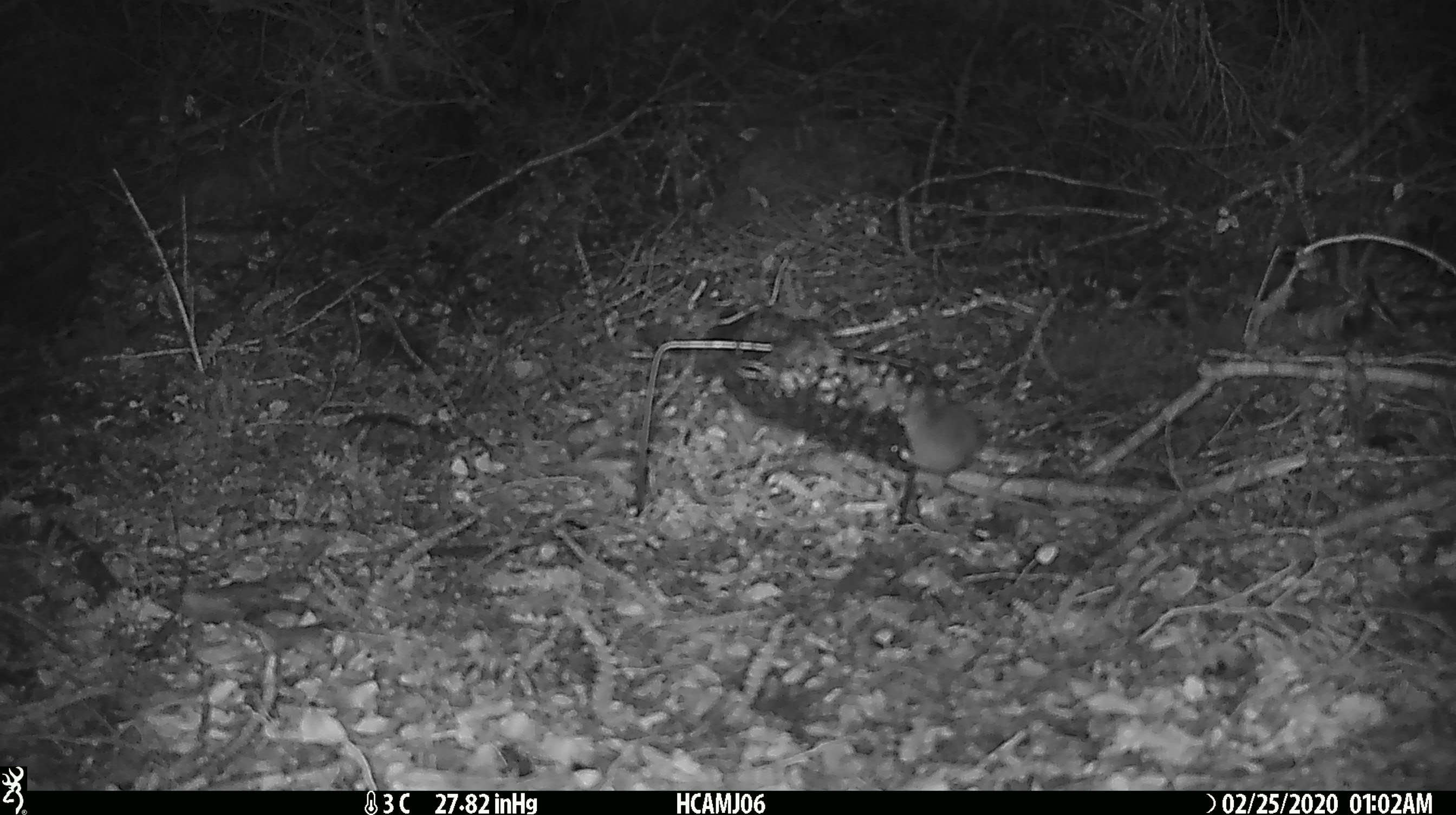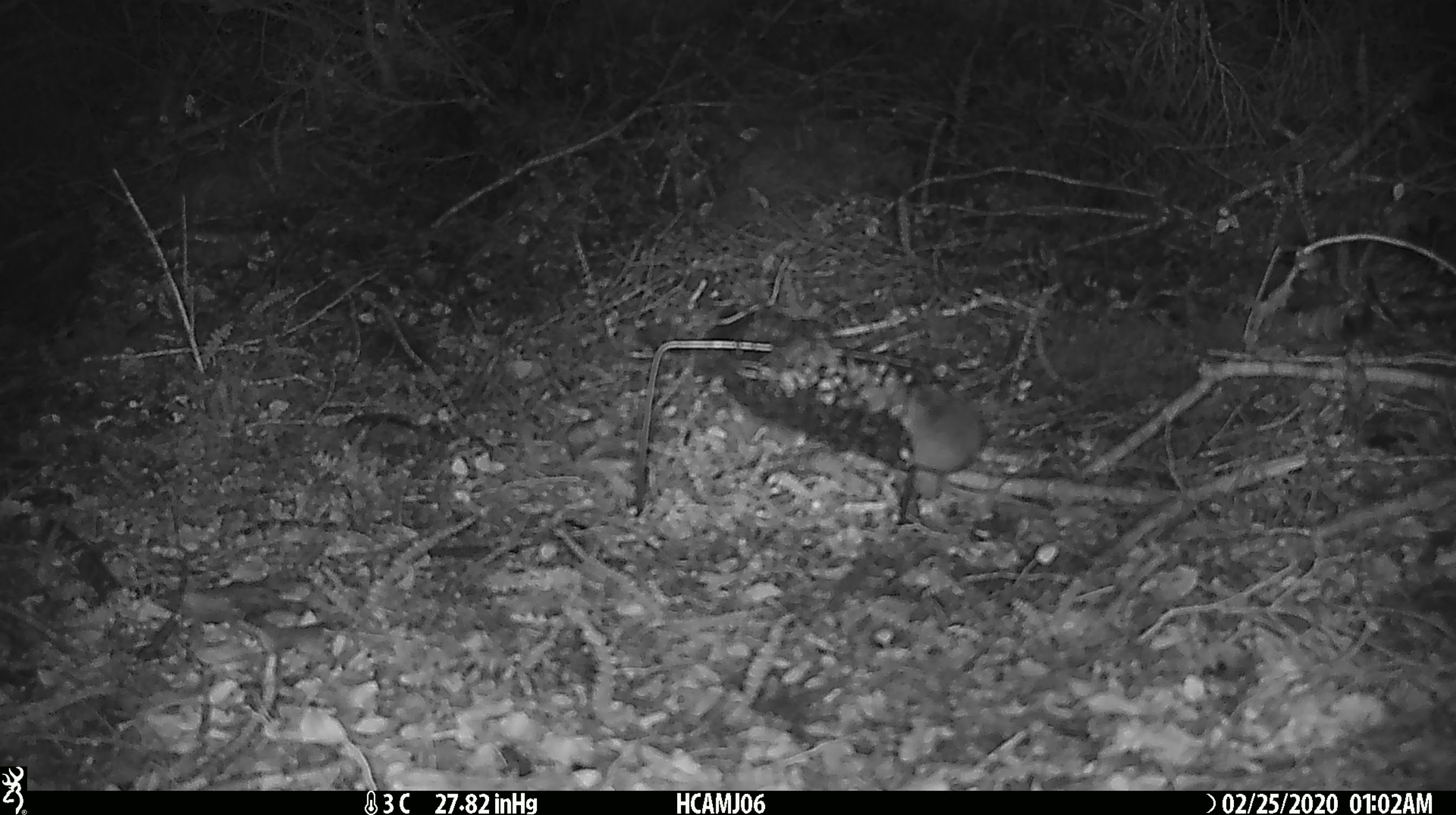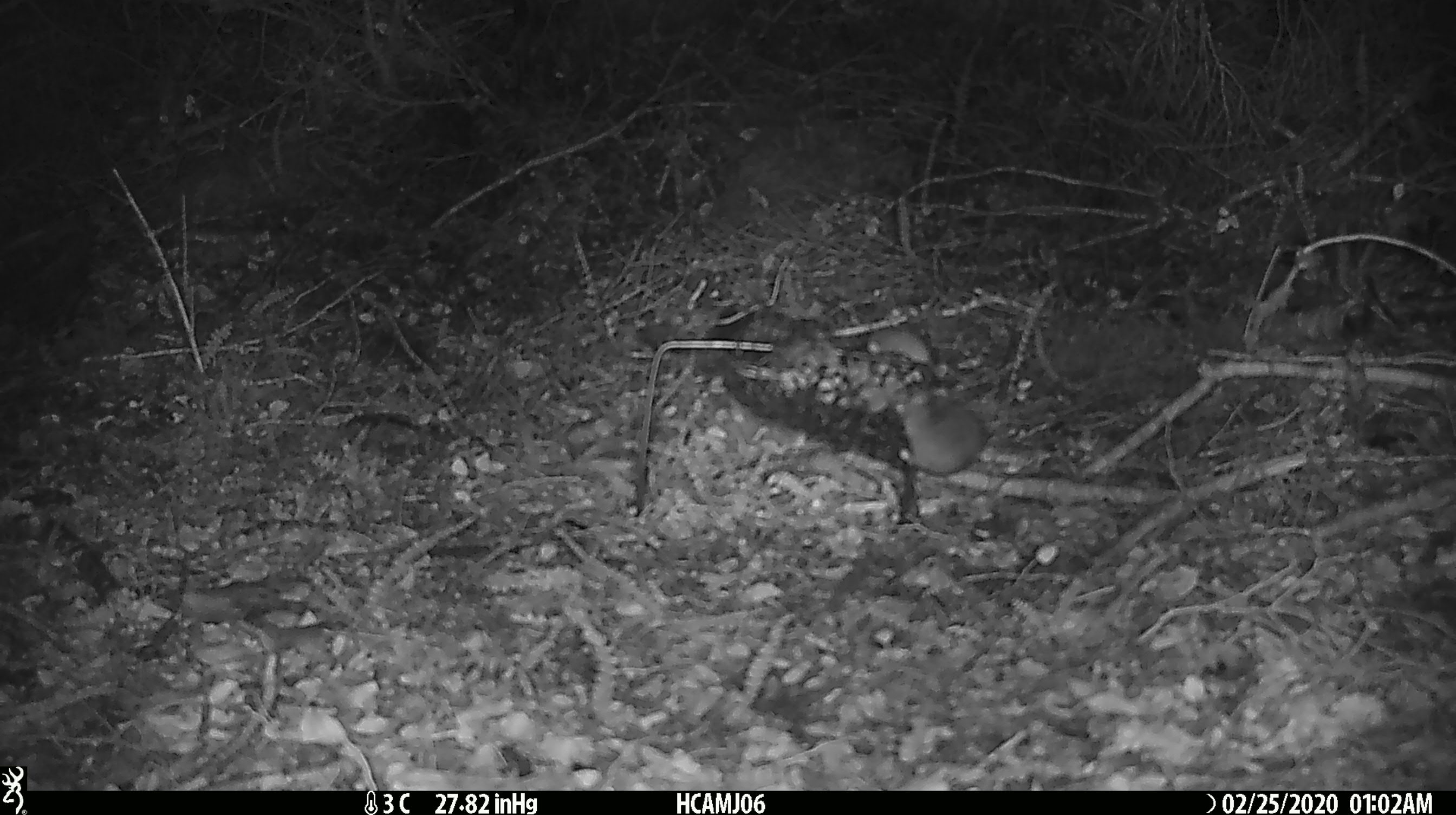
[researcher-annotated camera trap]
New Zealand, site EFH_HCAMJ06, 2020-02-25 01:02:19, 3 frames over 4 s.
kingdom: Animalia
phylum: Chordata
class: Mammalia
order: Rodentia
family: Muridae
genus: Mus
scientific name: Mus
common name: mouse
Mouse (Mus).